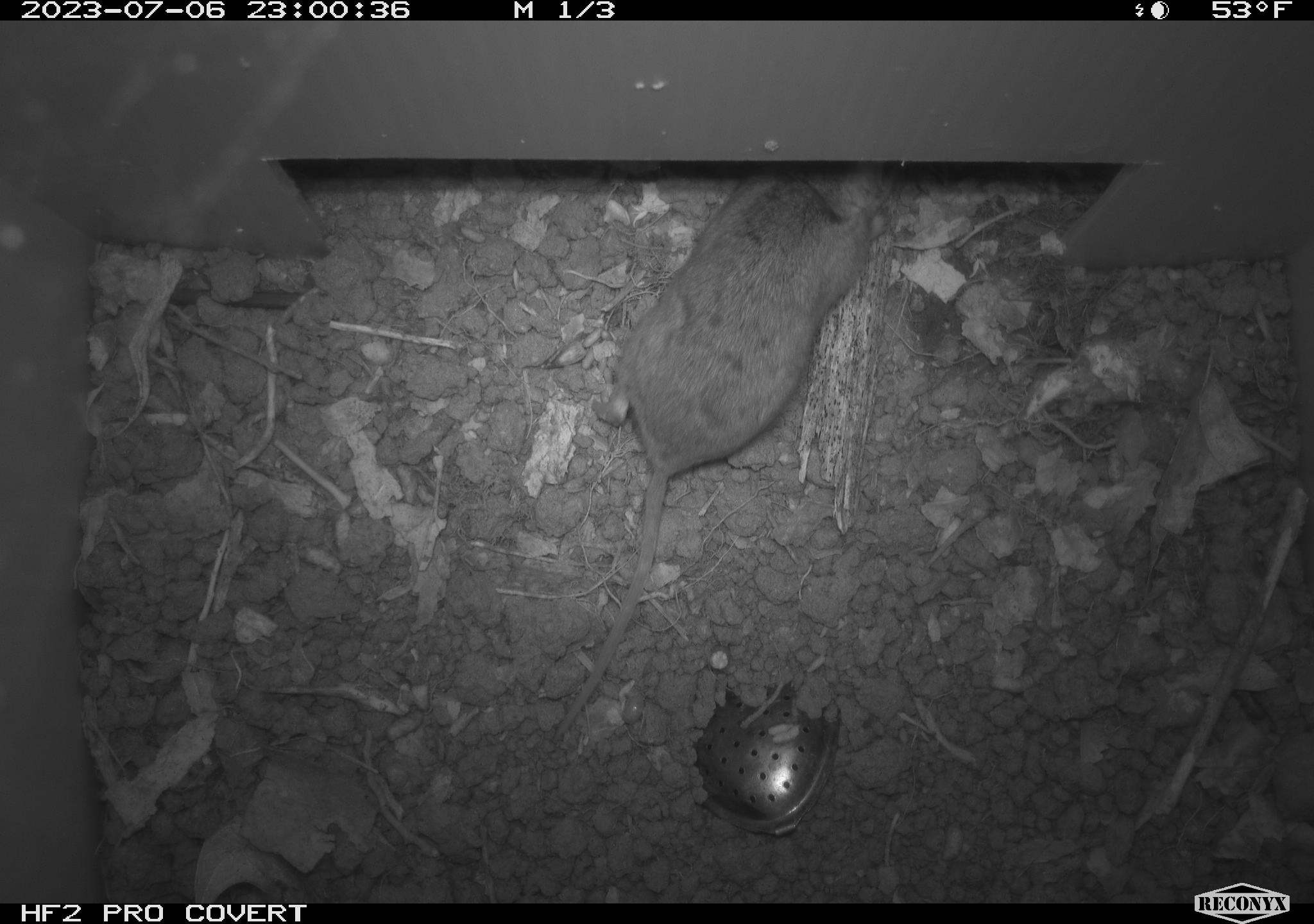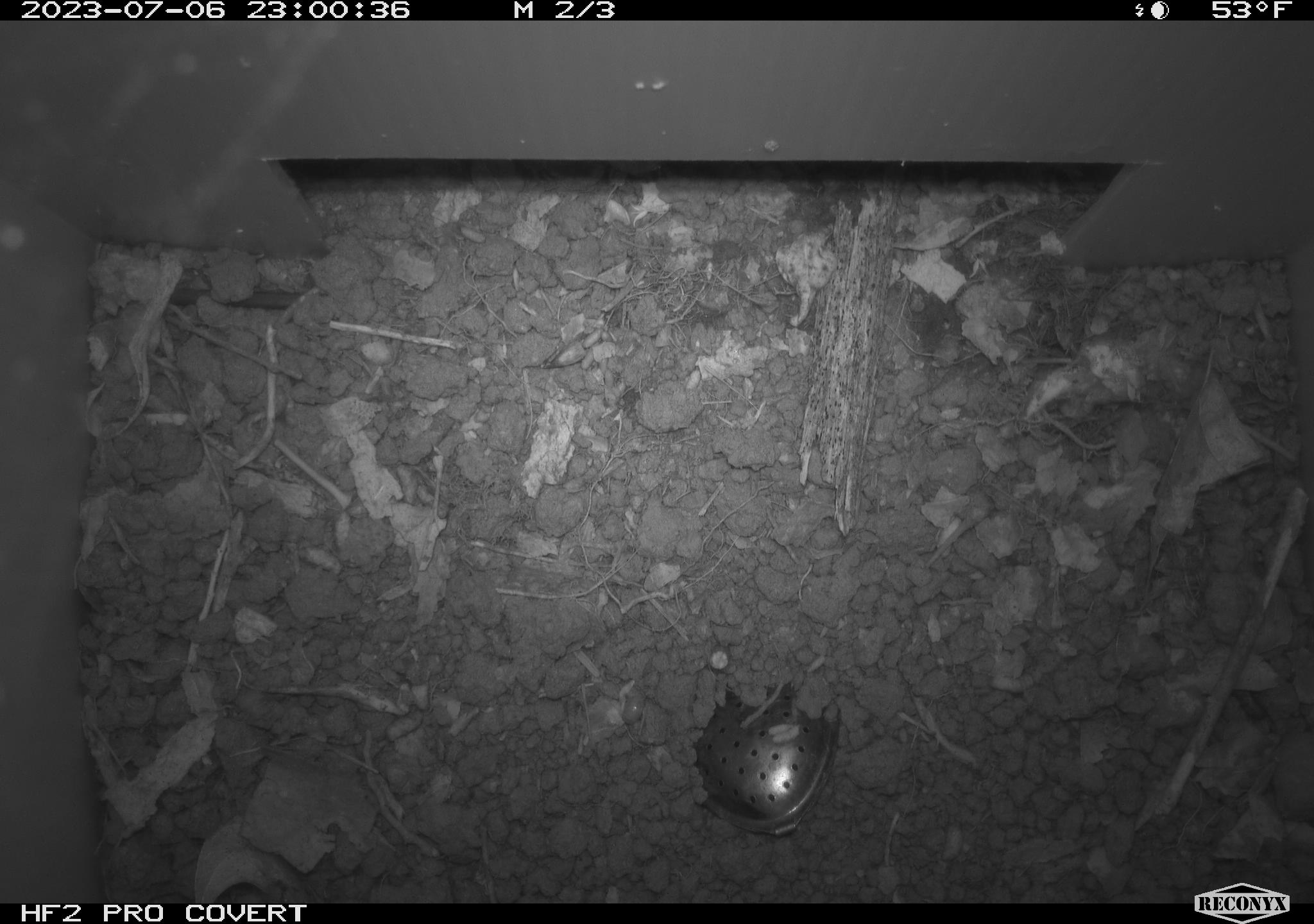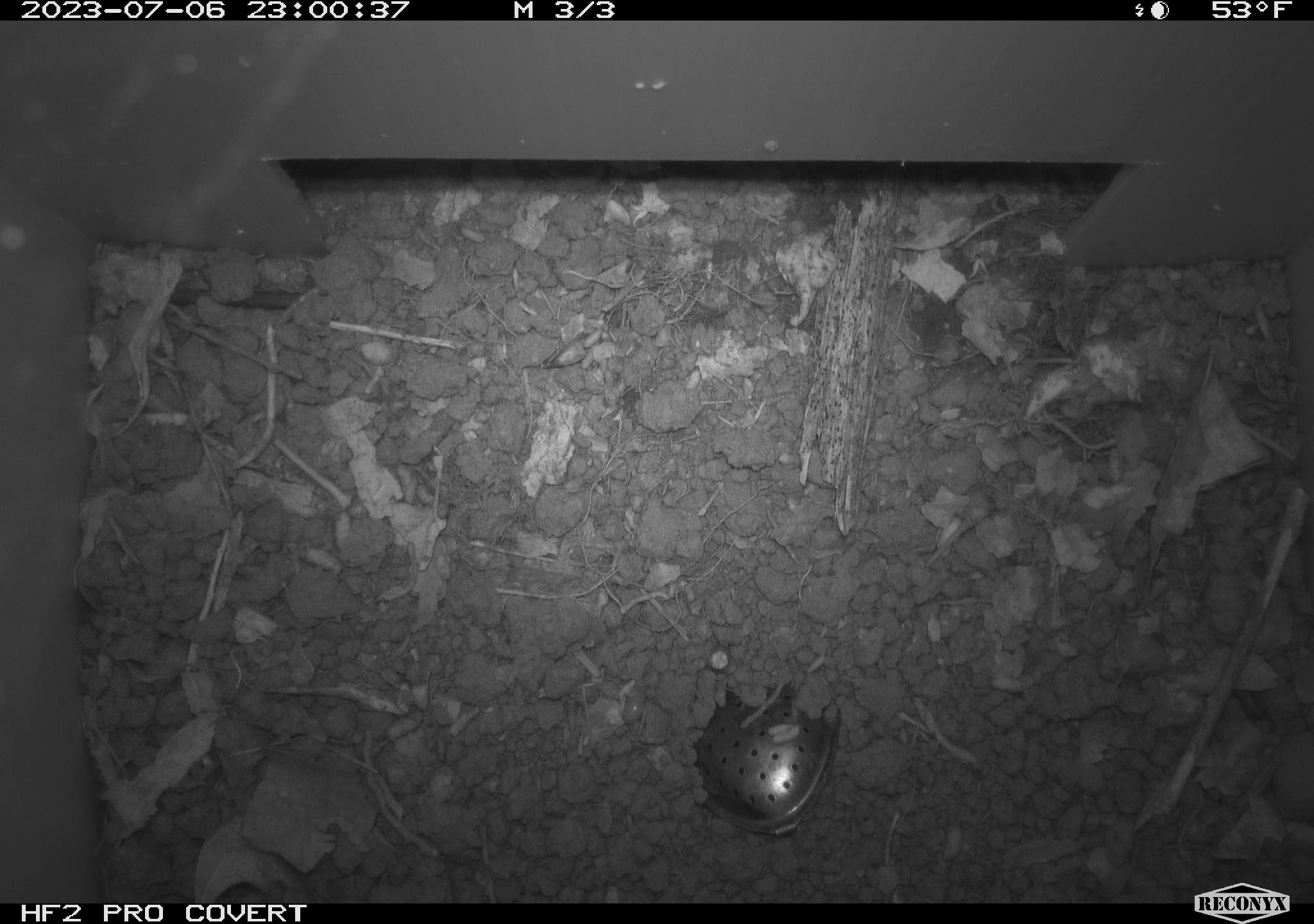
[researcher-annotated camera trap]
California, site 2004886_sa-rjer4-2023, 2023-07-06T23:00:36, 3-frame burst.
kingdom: Animalia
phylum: Chordata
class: Mammalia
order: Rodentia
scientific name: Rodentia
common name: mouse species